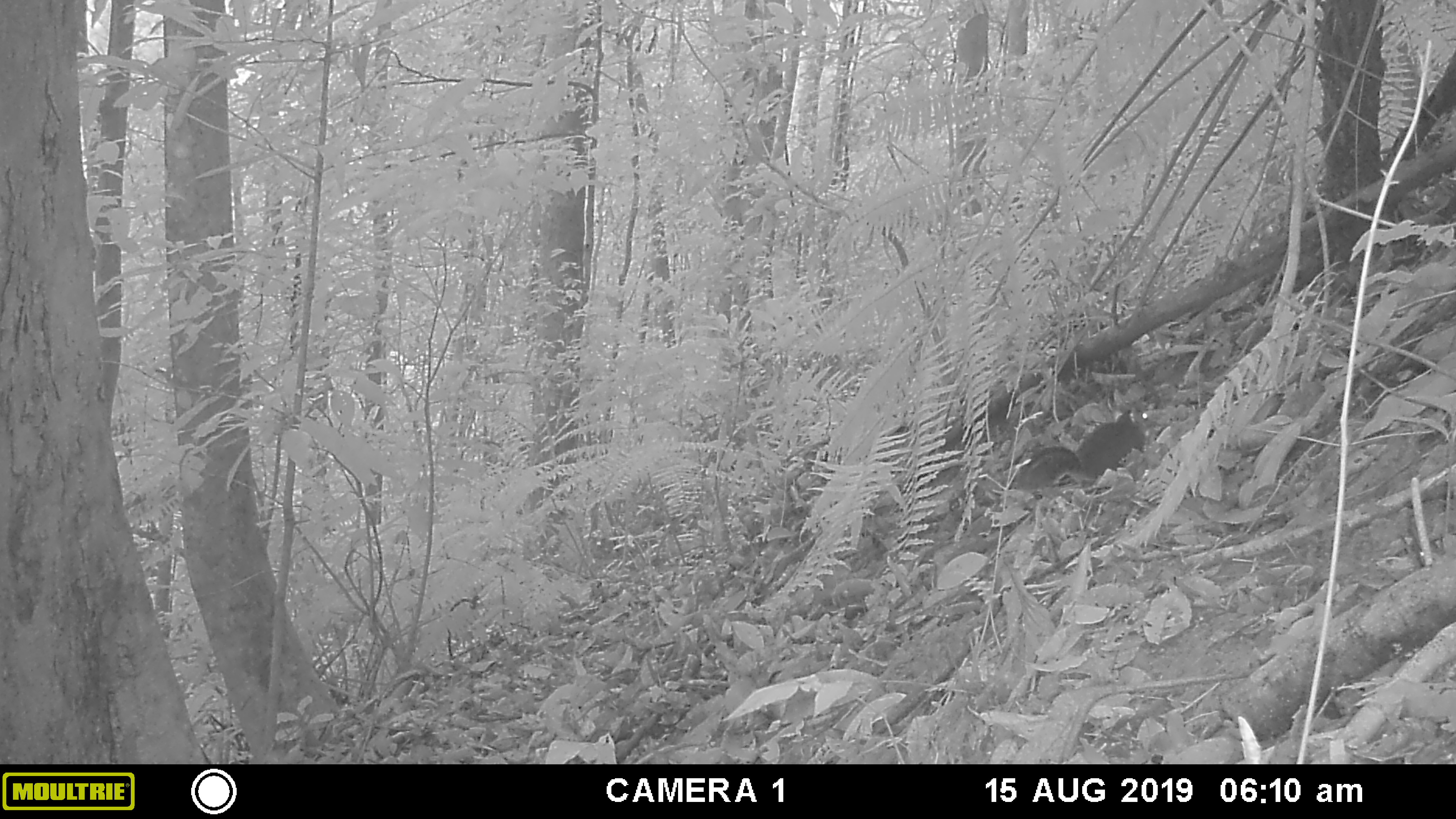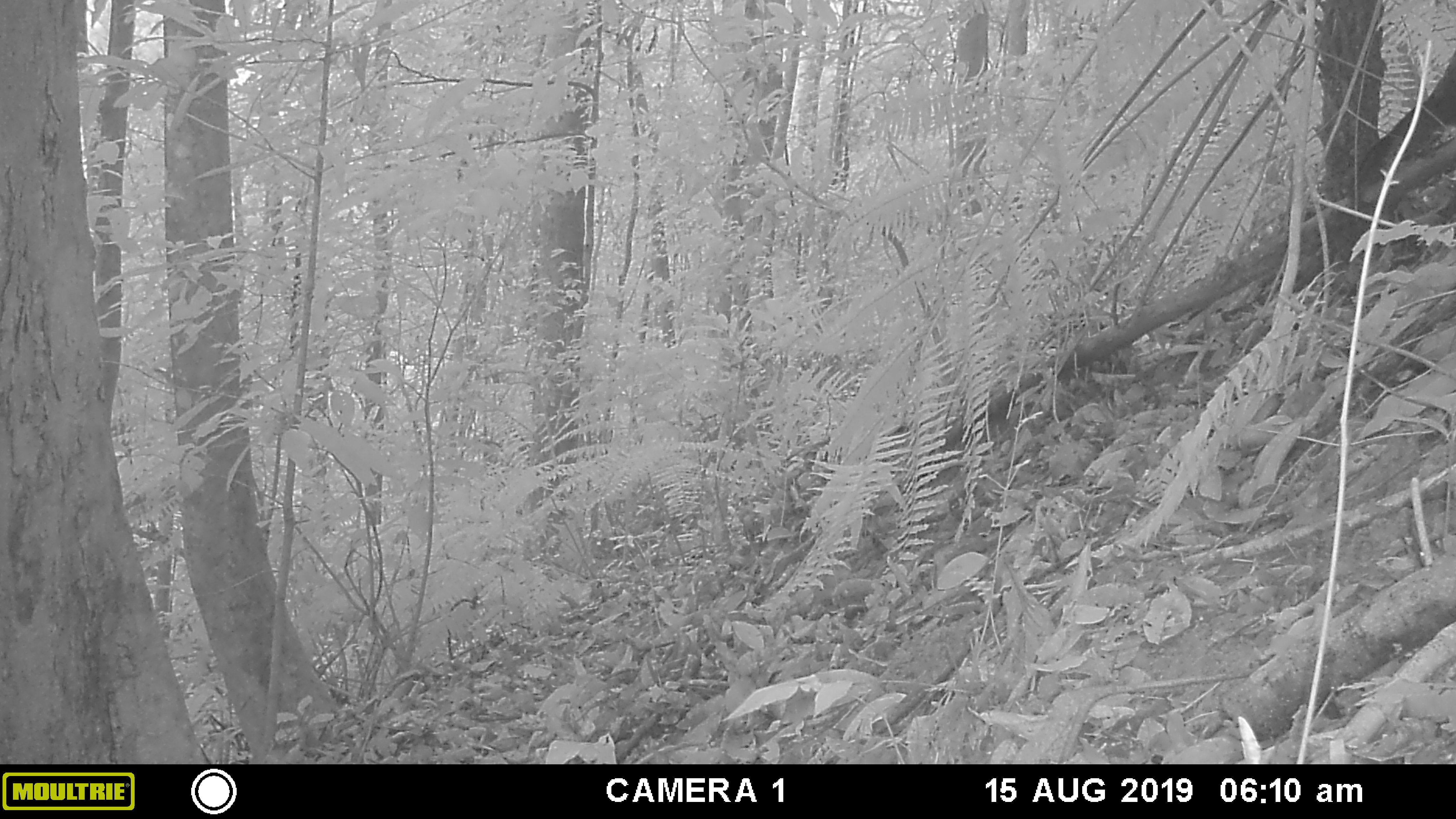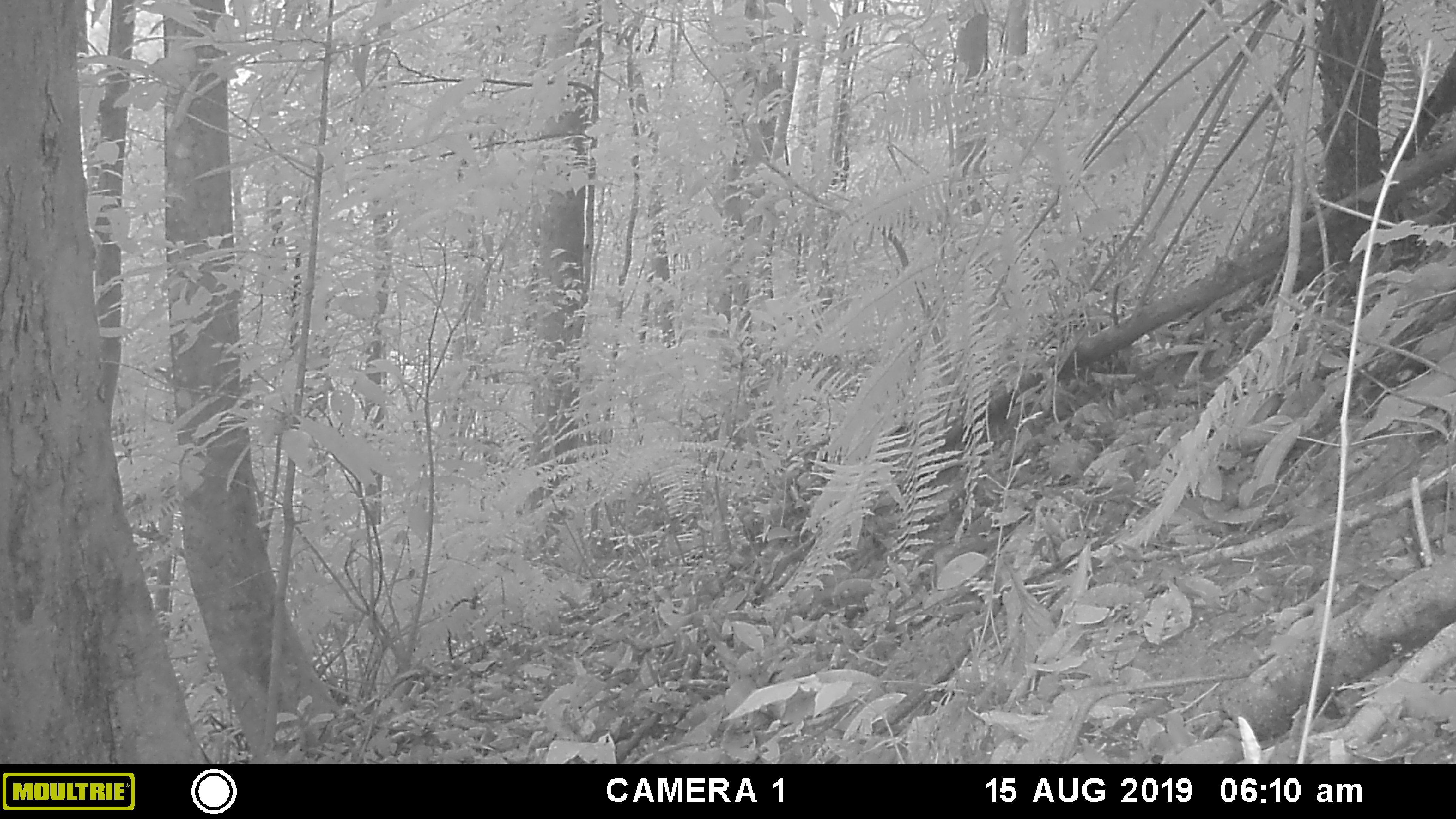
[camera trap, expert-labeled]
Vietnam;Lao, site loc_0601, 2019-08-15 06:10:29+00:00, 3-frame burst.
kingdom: Animalia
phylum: Chordata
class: Mammalia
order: Rodentia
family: Sciuridae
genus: Dremomys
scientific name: Dremomys rufigenis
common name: red-cheeked squirrel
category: red cheeked squirrel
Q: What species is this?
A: Red cheeked squirrel (red-cheeked squirrel) (Dremomys rufigenis).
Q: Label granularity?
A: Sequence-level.